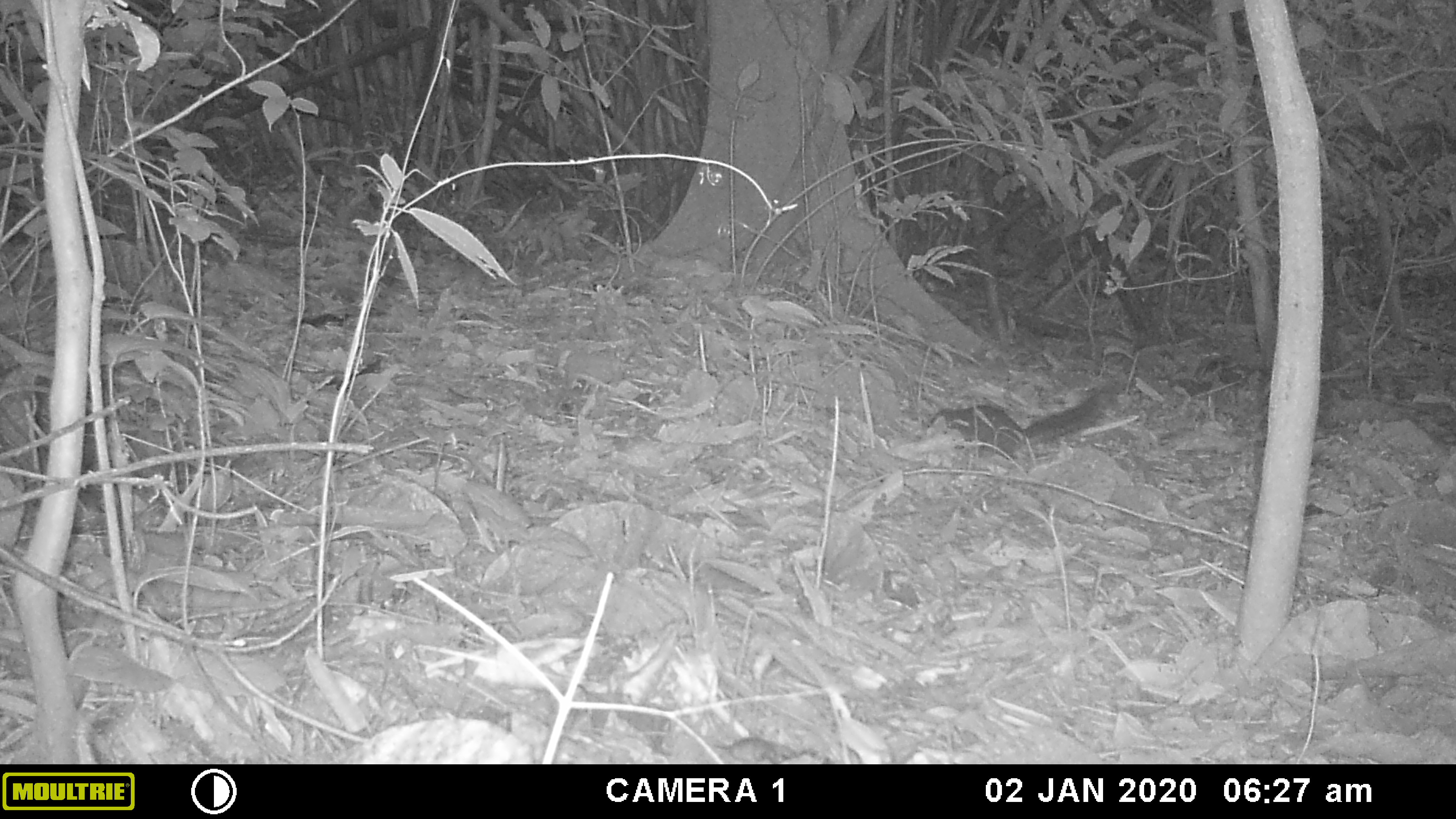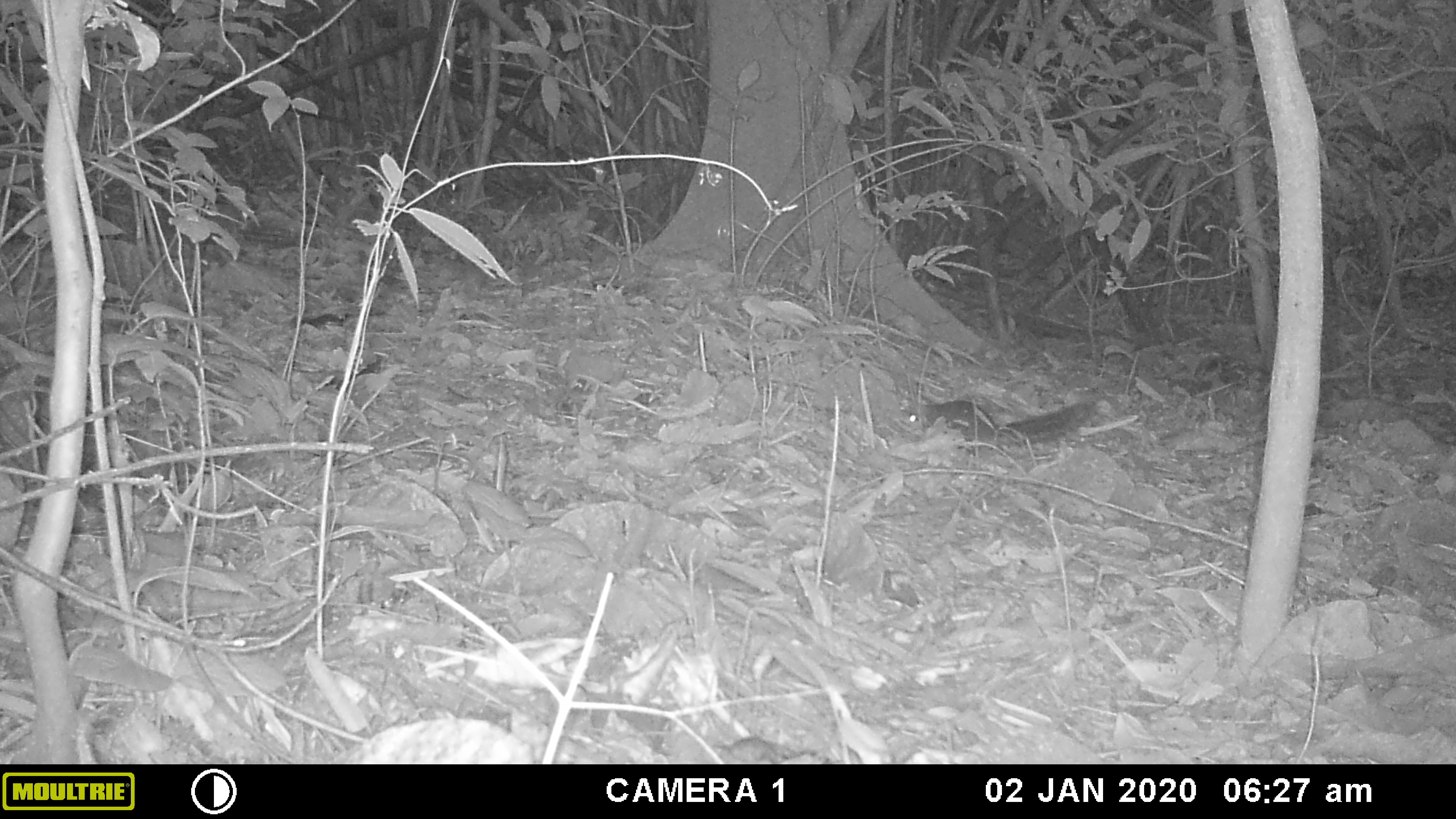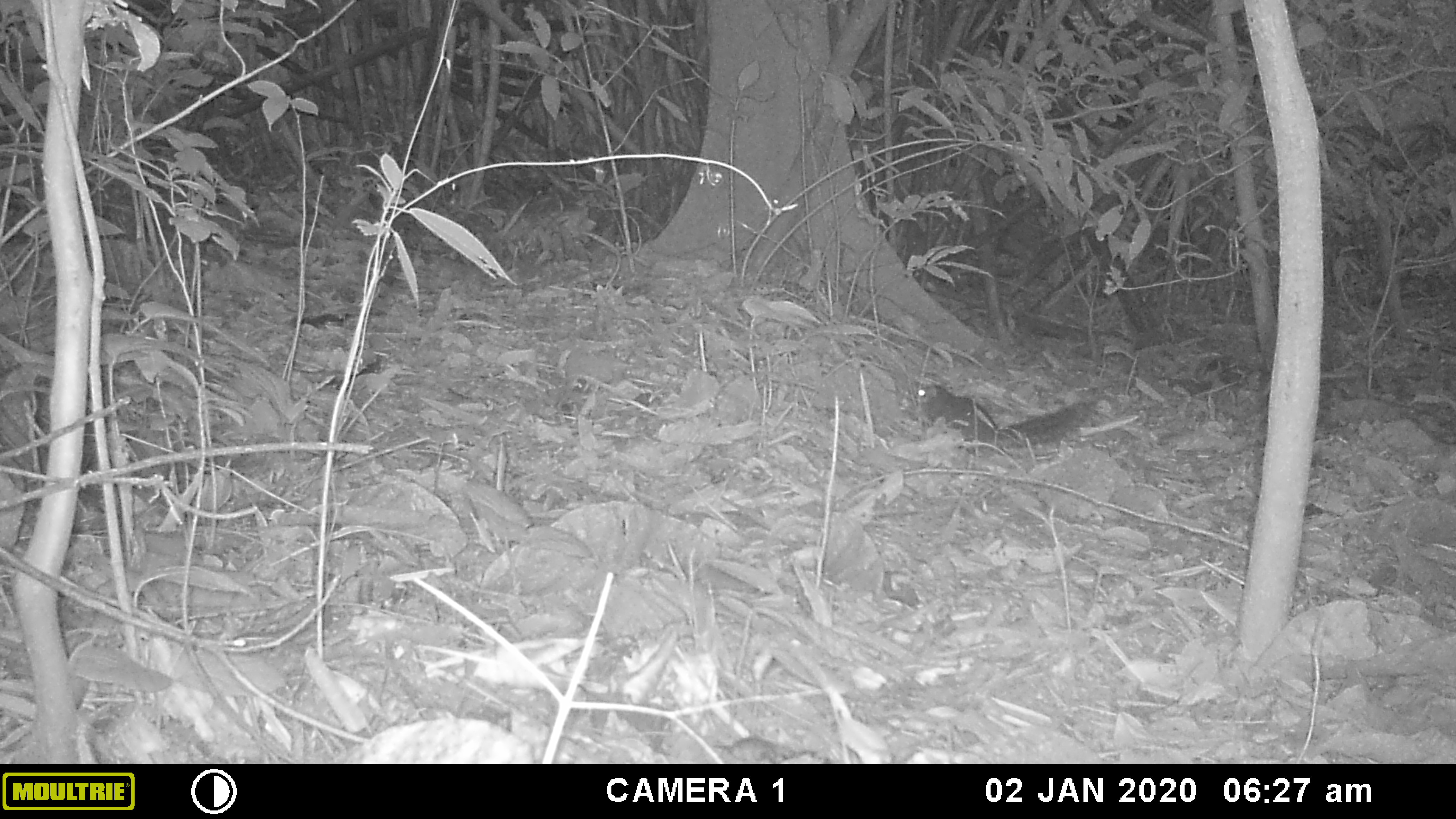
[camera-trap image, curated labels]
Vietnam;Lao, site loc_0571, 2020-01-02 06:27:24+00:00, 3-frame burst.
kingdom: Animalia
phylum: Chordata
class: Mammalia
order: Rodentia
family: Sciuridae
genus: Dremomys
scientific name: Dremomys rufigenis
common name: red-cheeked squirrel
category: red cheeked squirrel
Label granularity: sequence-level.